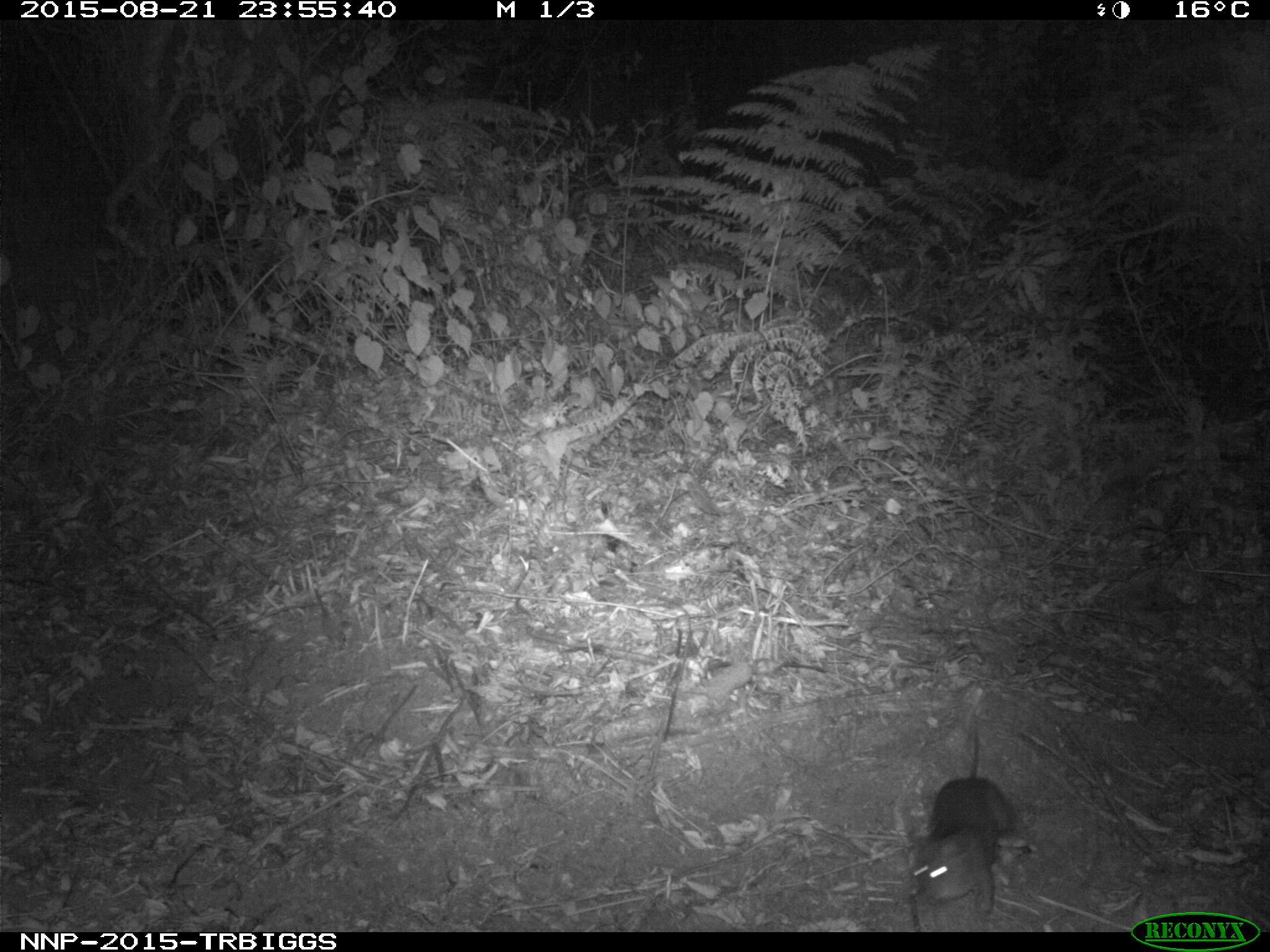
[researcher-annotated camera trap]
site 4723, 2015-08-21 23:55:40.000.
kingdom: Animalia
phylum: Chordata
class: Mammalia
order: Rodentia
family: Nesomyidae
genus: Cricetomys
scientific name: Cricetomys gambianus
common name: african giant pouched rat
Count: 1.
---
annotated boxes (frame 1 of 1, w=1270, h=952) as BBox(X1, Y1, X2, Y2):
cricetomys gambianus: BBox(912, 722, 1018, 913)